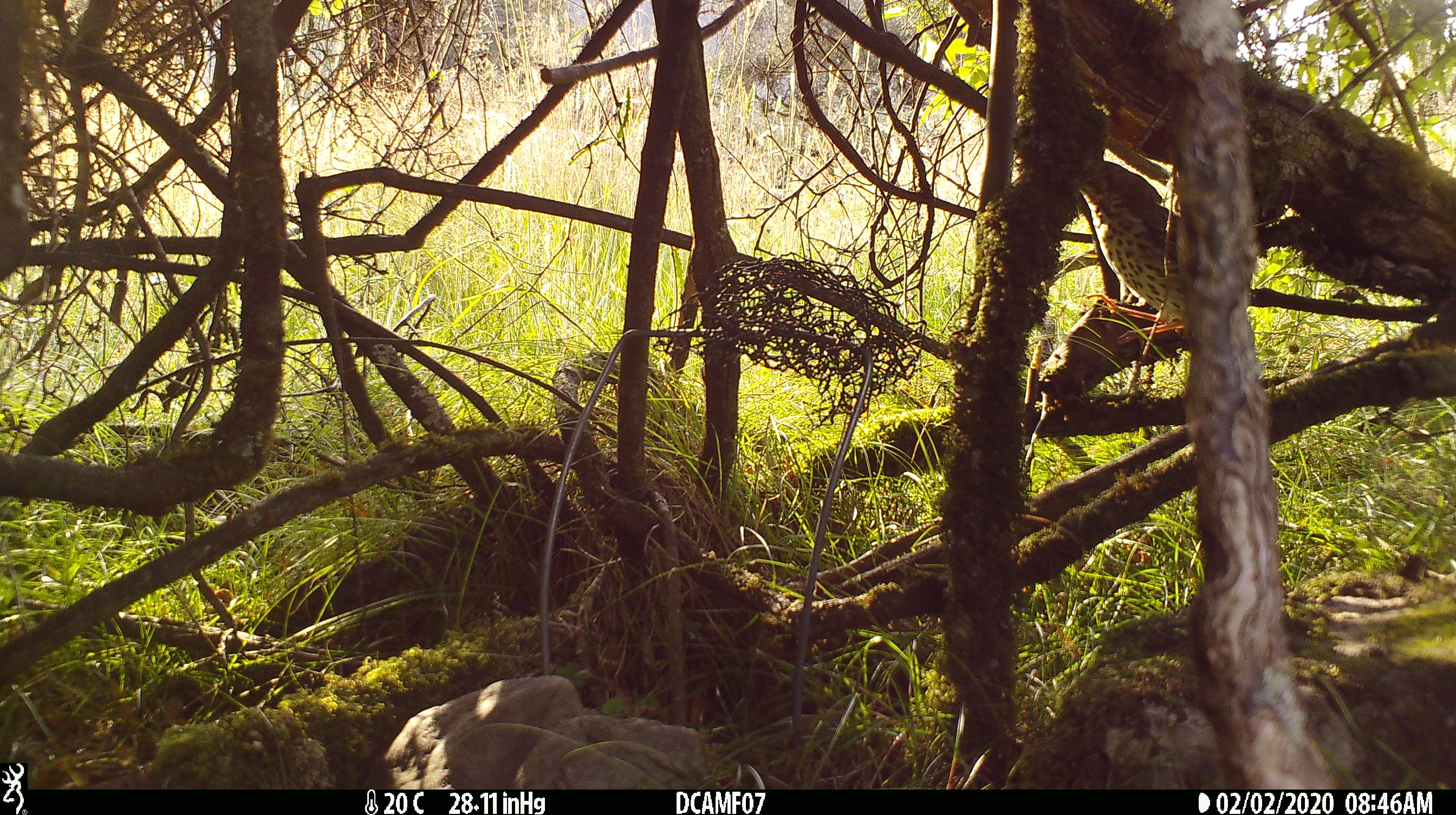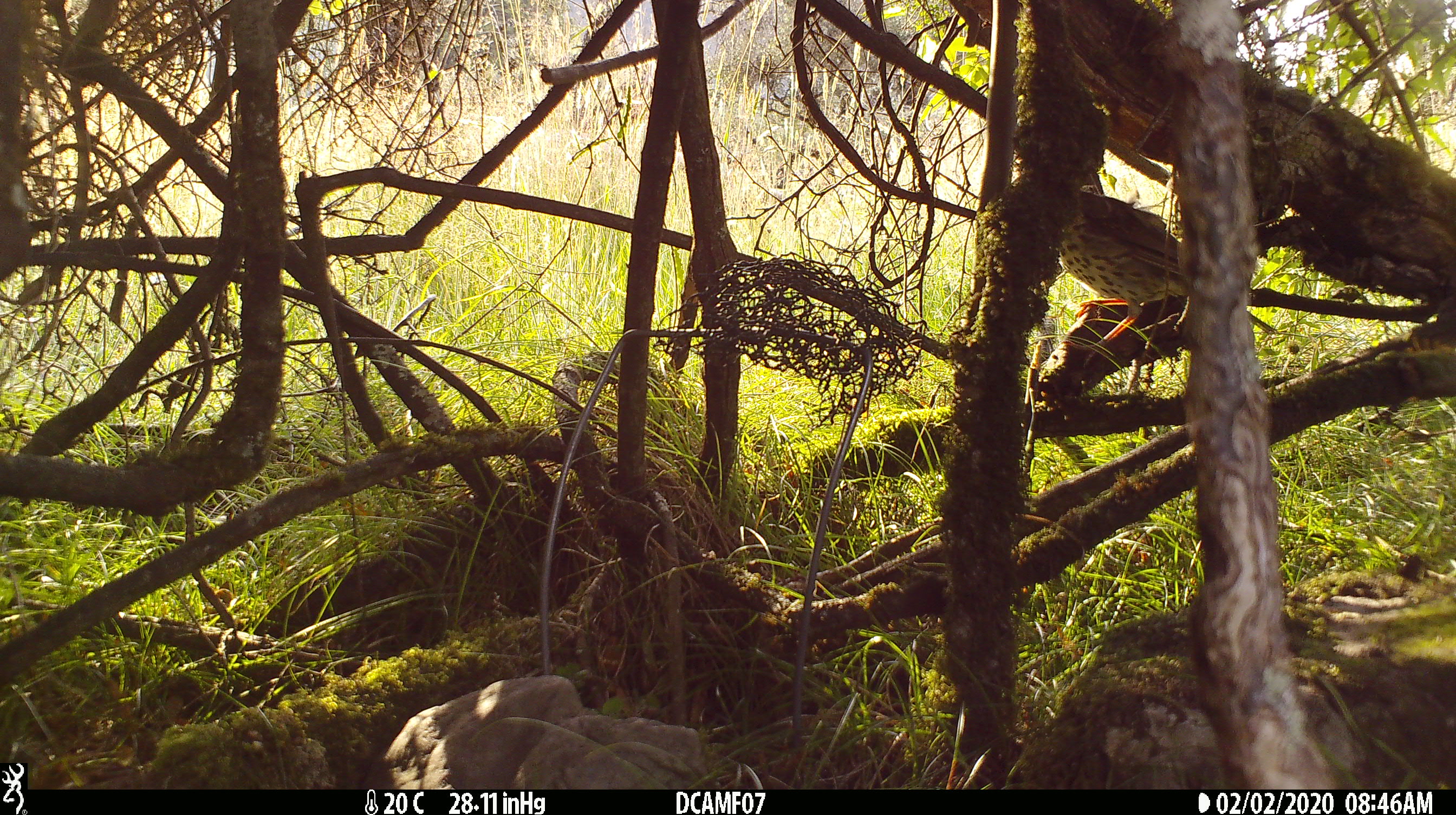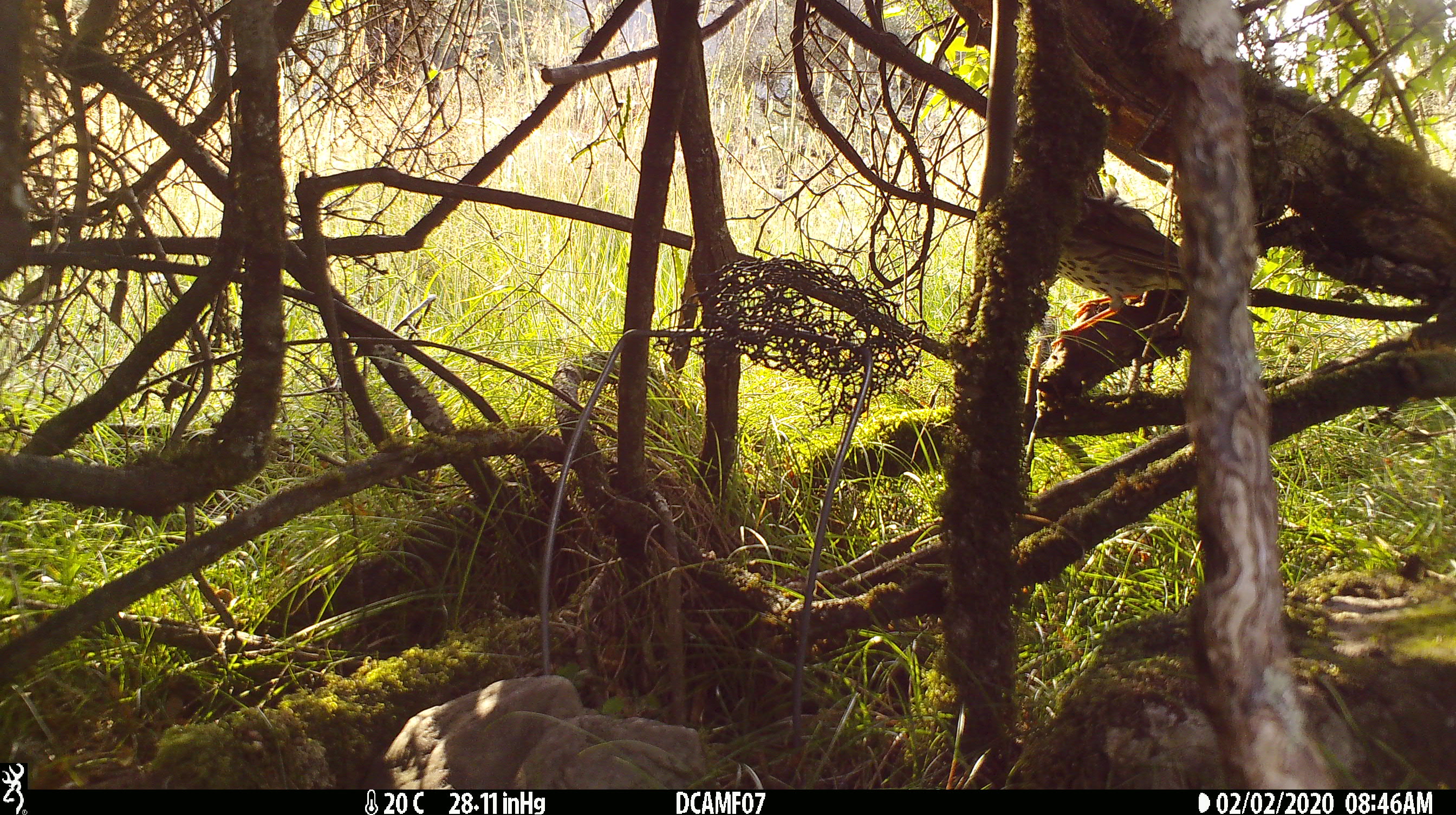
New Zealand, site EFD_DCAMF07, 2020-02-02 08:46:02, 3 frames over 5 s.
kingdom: Animalia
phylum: Chordata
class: Aves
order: Passeriformes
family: Turdidae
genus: Turdus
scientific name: Turdus philomelos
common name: song thrush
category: thrush